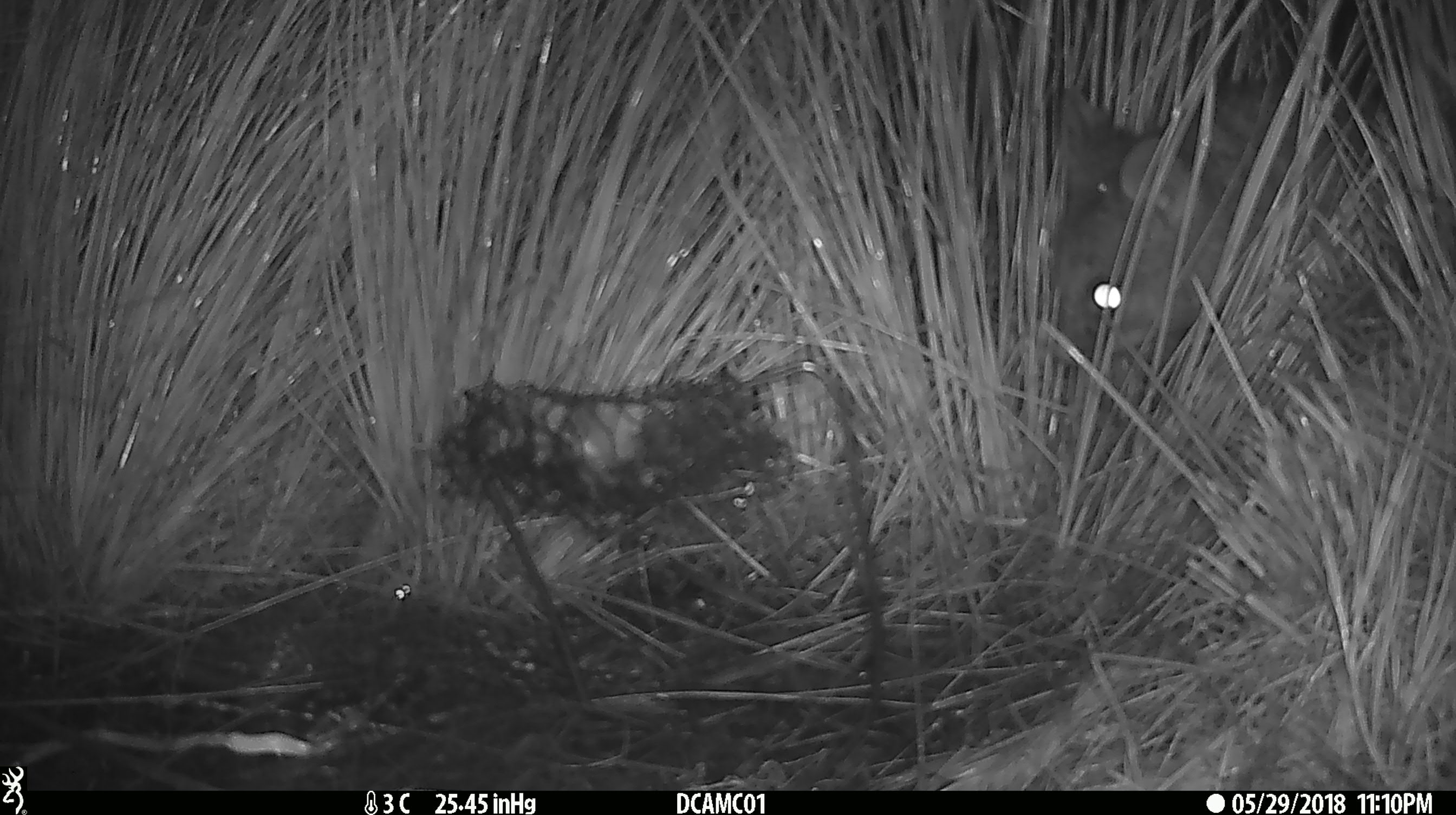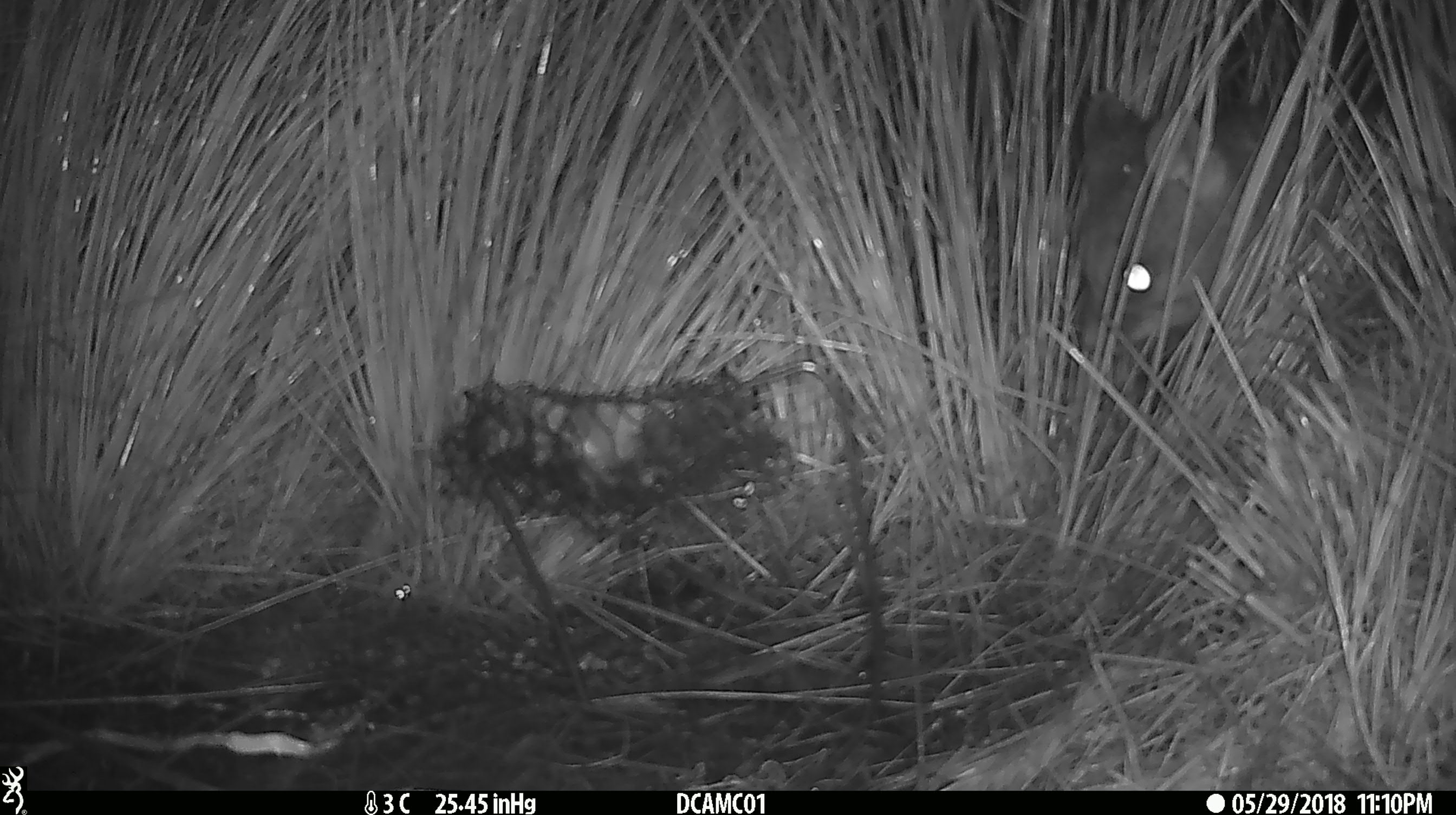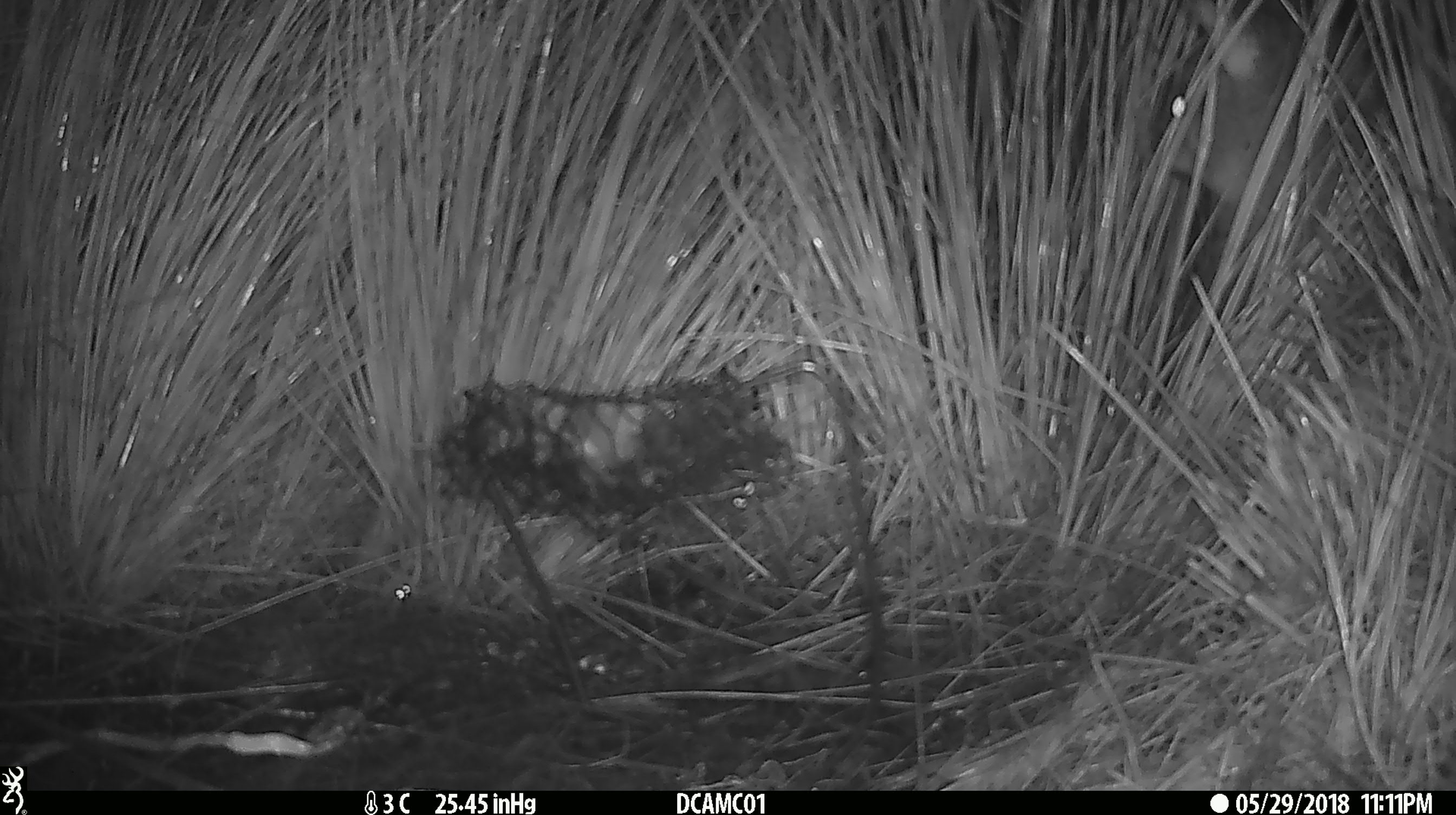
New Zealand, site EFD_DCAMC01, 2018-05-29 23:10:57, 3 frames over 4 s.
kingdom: Animalia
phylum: Chordata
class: Mammalia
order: Diprotodontia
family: Phalangeridae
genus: Trichosurus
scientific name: Trichosurus vulpecula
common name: common brushtail possum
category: possum